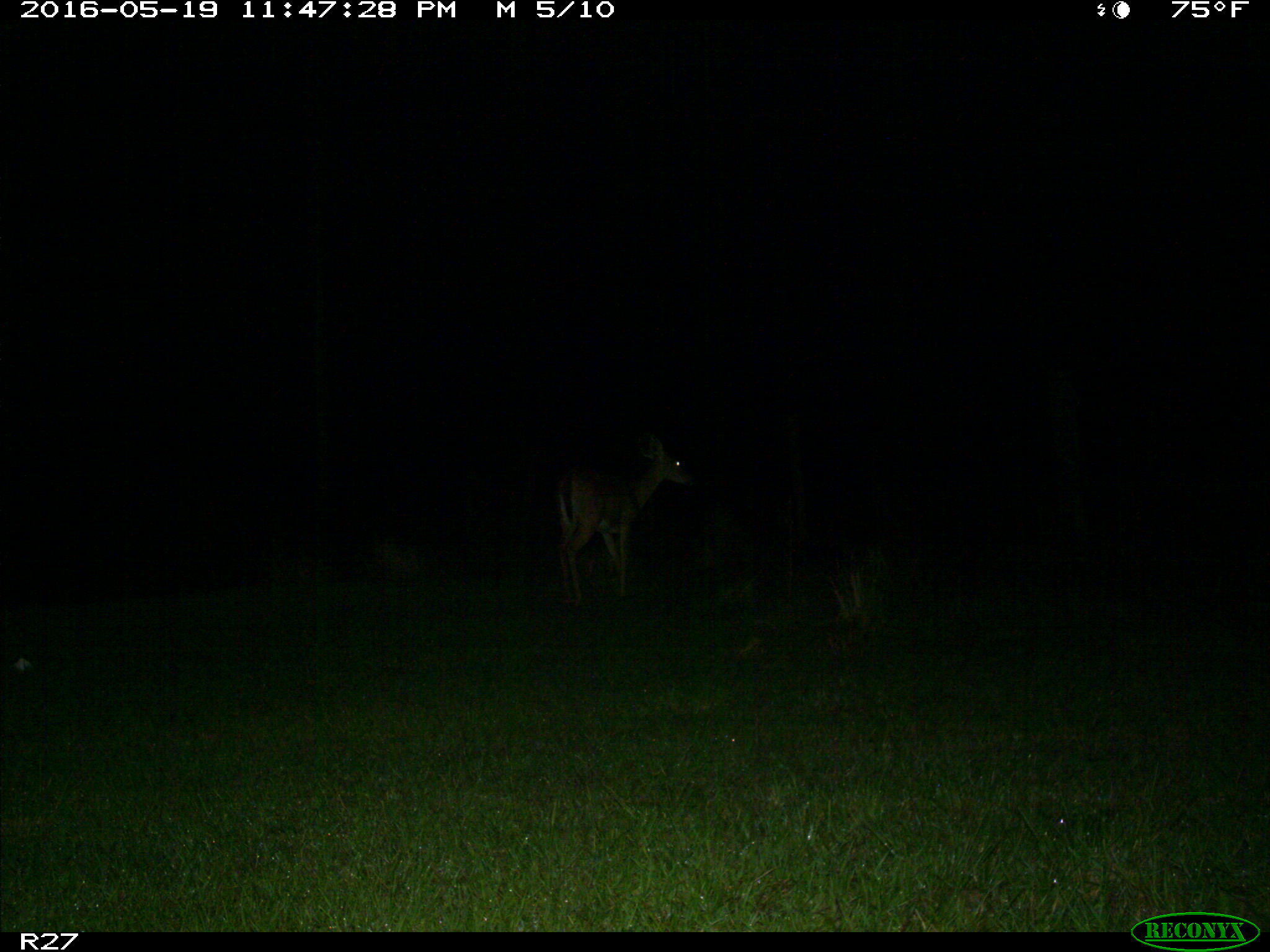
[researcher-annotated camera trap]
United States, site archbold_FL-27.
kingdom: Animalia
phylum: Chordata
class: Mammalia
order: Artiodactyla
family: Cervidae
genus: Odocoileus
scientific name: Odocoileus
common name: deer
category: unidentified deer